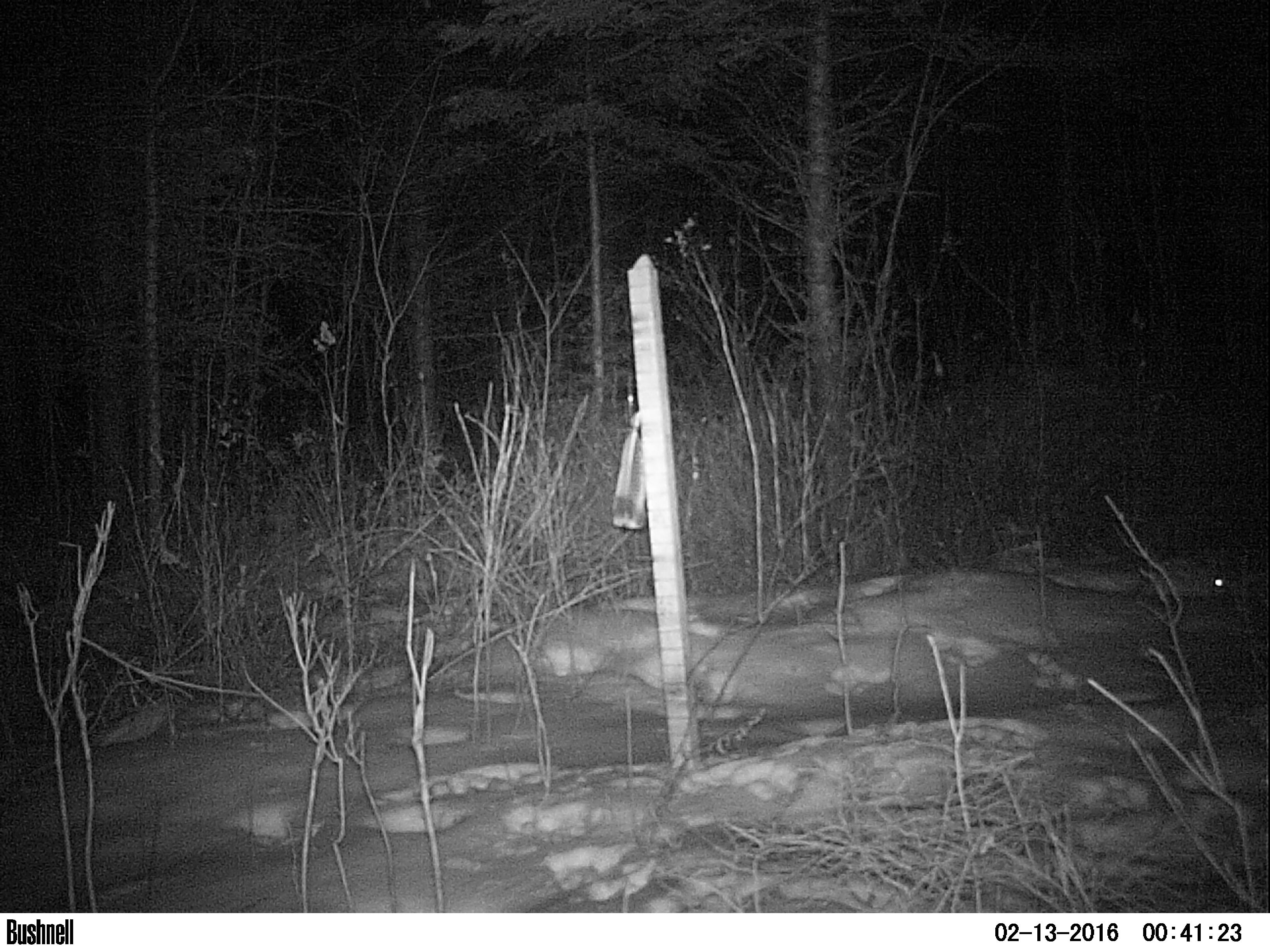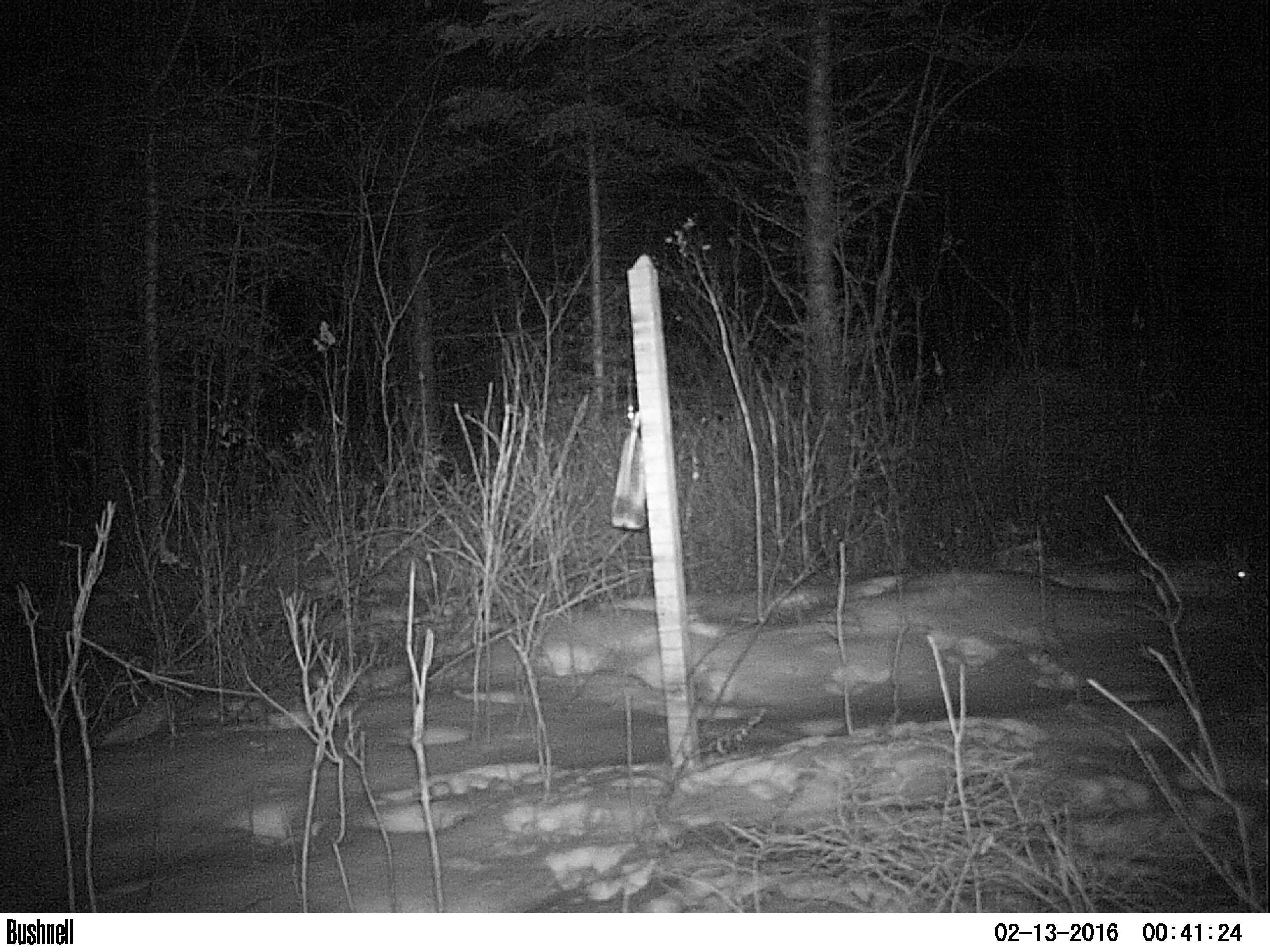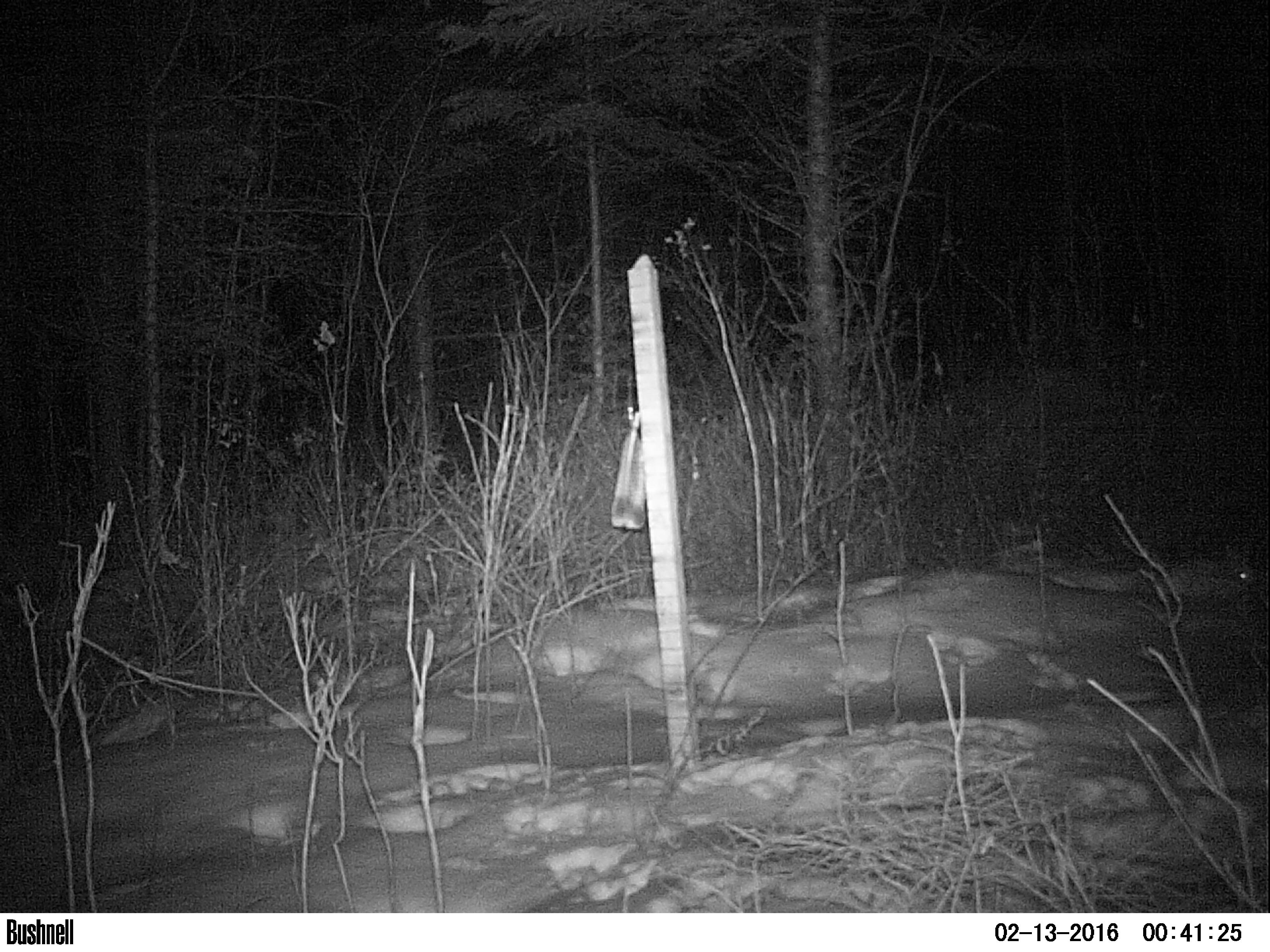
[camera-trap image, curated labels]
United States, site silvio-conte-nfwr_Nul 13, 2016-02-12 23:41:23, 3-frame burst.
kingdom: Animalia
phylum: Chordata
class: Mammalia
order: Lagomorpha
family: Leporidae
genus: Lepus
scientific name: Lepus americanus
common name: snowshoe hare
Snowshoe hare (Lepus americanus).